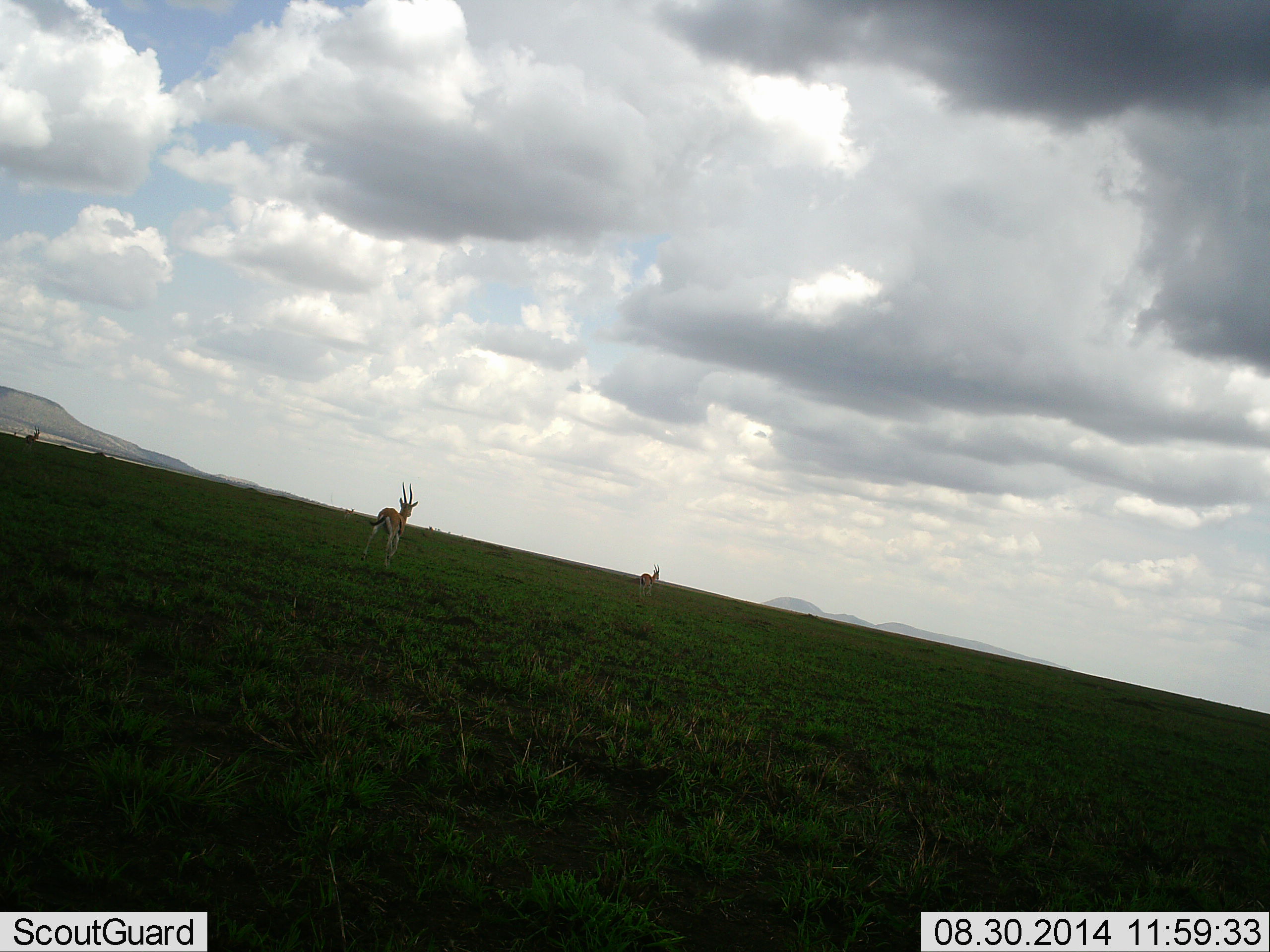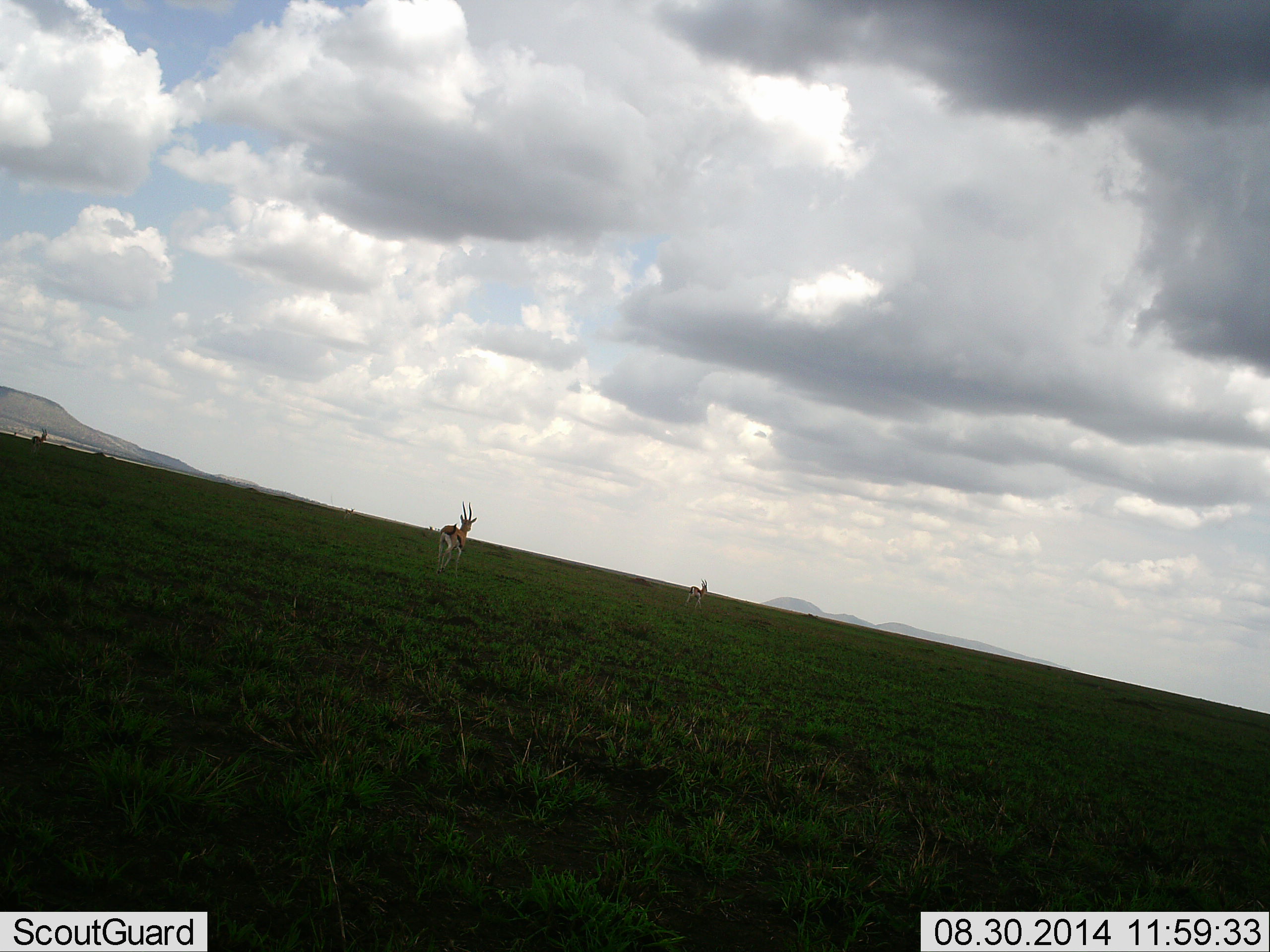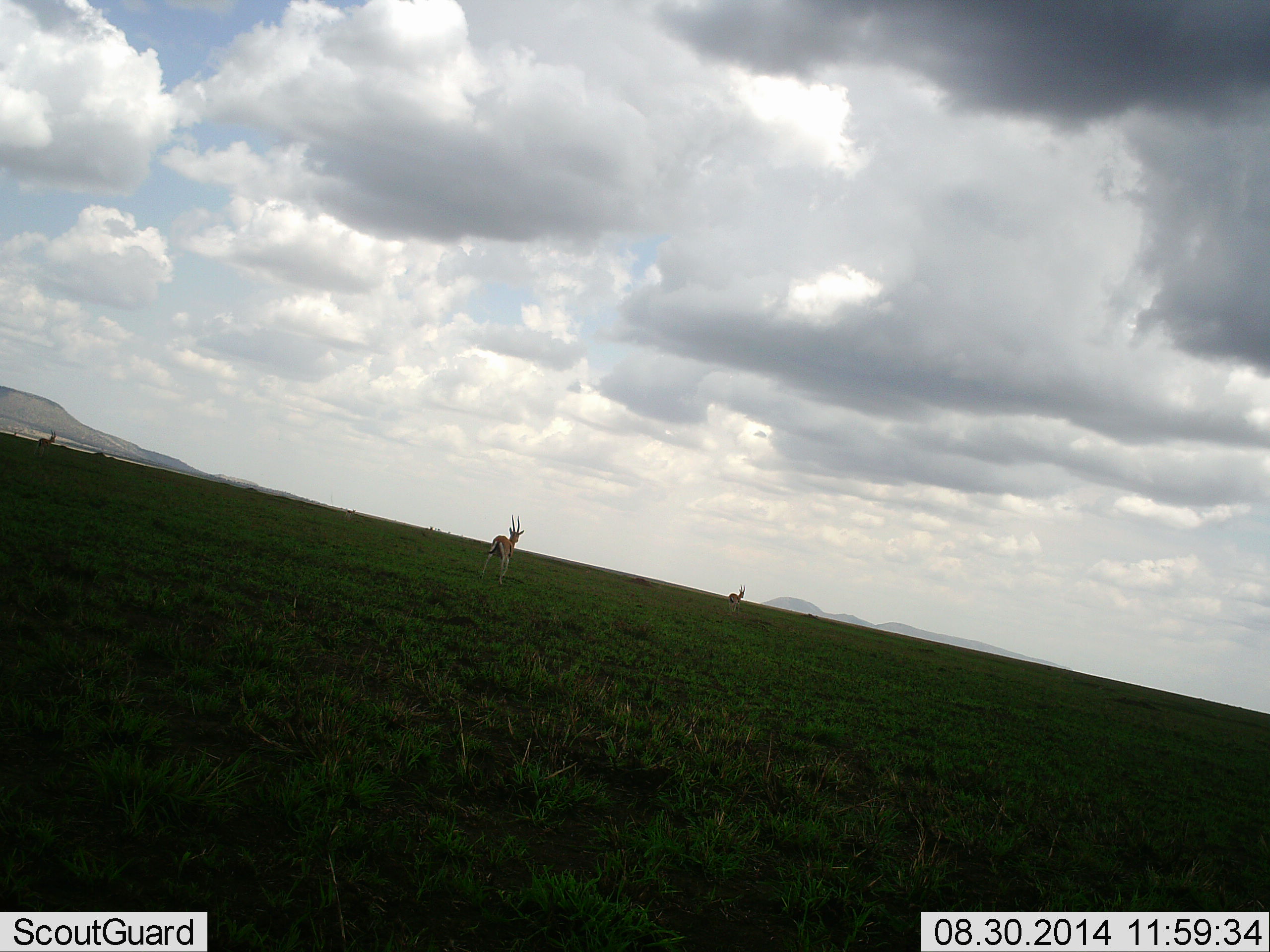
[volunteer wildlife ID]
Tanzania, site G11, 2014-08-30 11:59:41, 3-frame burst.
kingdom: Animalia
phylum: Chordata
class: Mammalia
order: Artiodactyla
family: Bovidae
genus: Eudorcas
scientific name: Eudorcas thomsonii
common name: thomson's gazelle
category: gazellethomsons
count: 3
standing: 20%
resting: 0%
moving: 100%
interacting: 0%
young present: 0%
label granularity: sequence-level